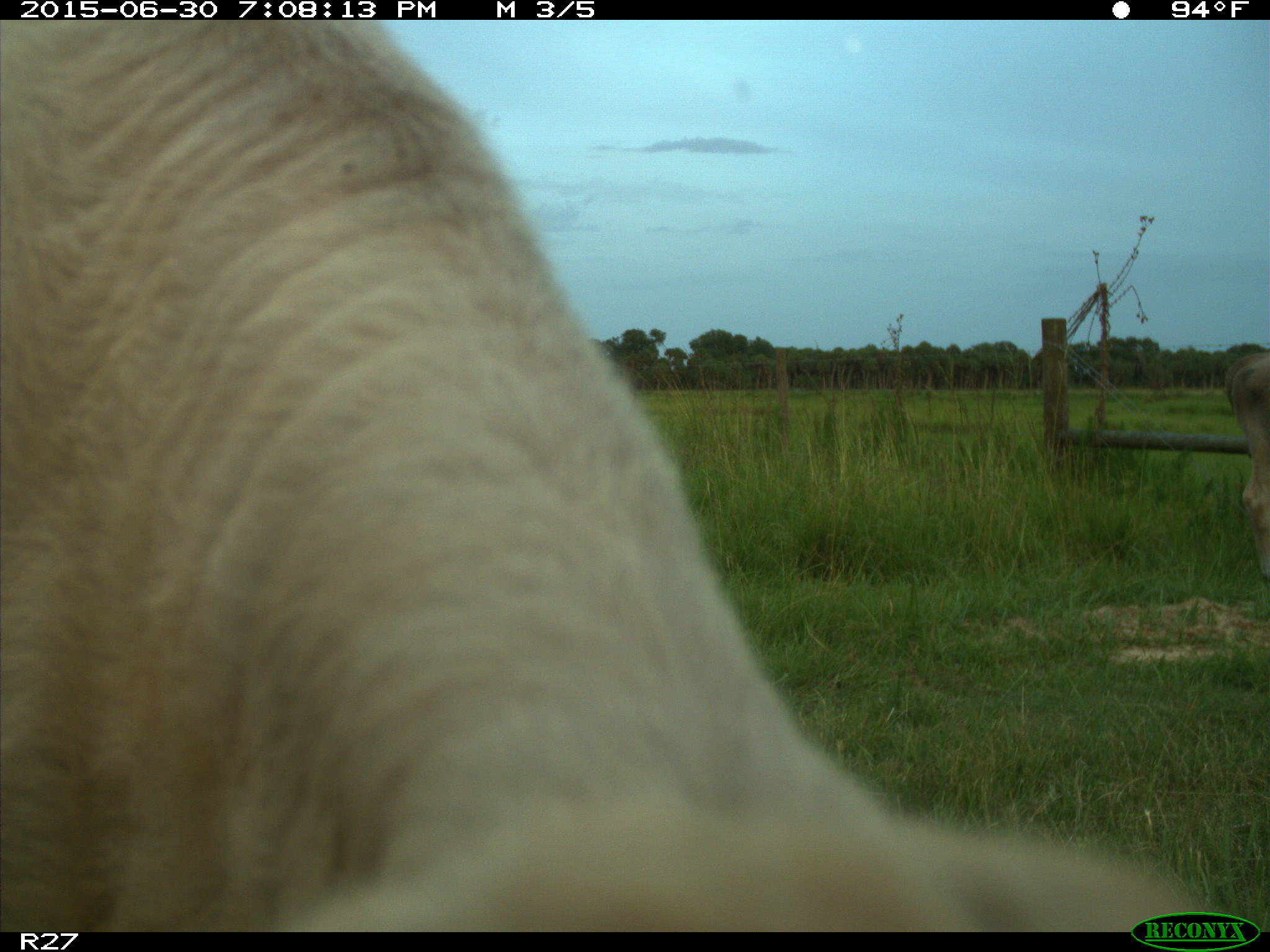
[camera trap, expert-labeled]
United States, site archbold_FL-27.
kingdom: Animalia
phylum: Chordata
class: Mammalia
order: Artiodactyla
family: Bovidae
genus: Bos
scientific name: Bos taurus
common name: domestic cow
Bos taurus (domestic cow).